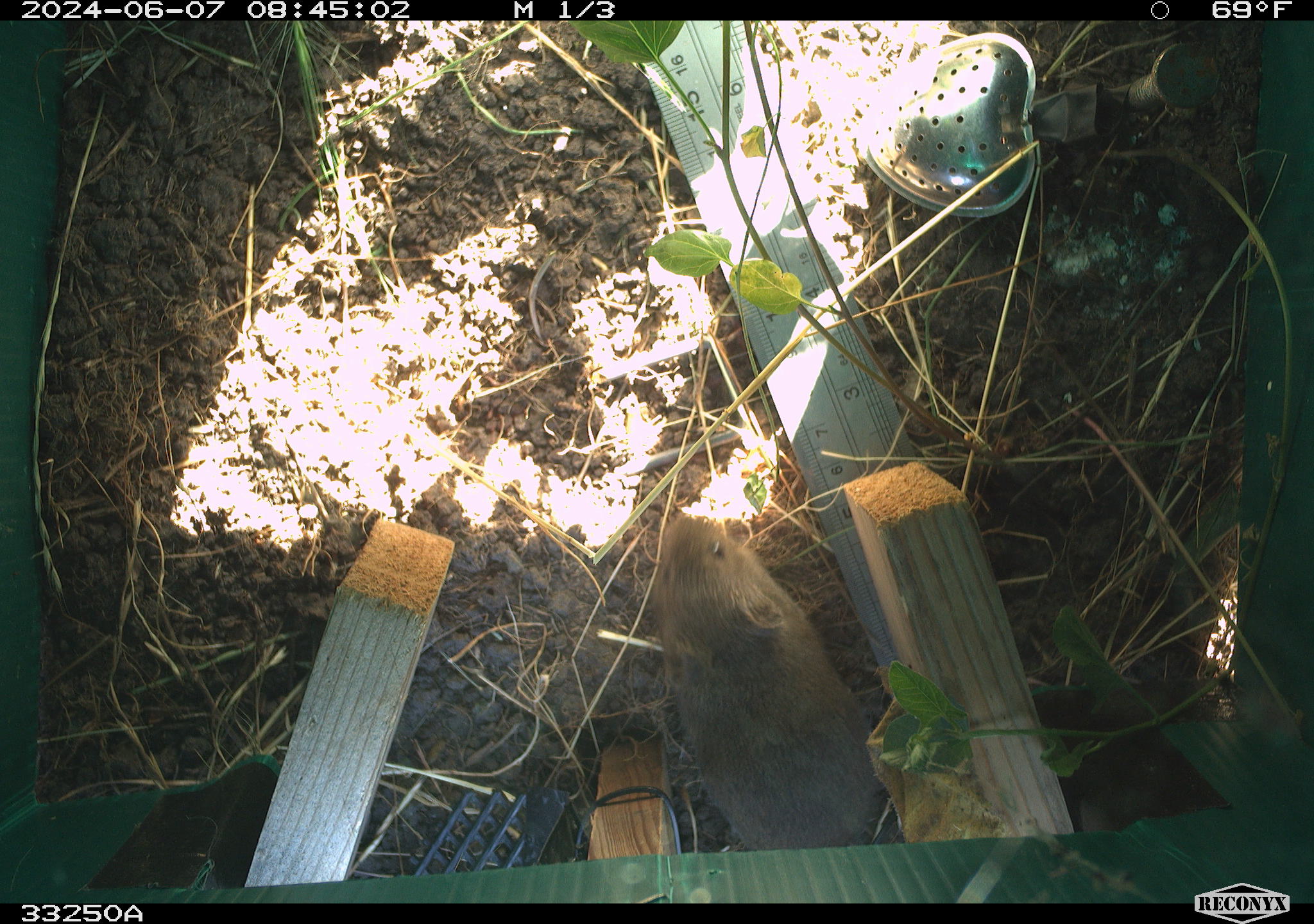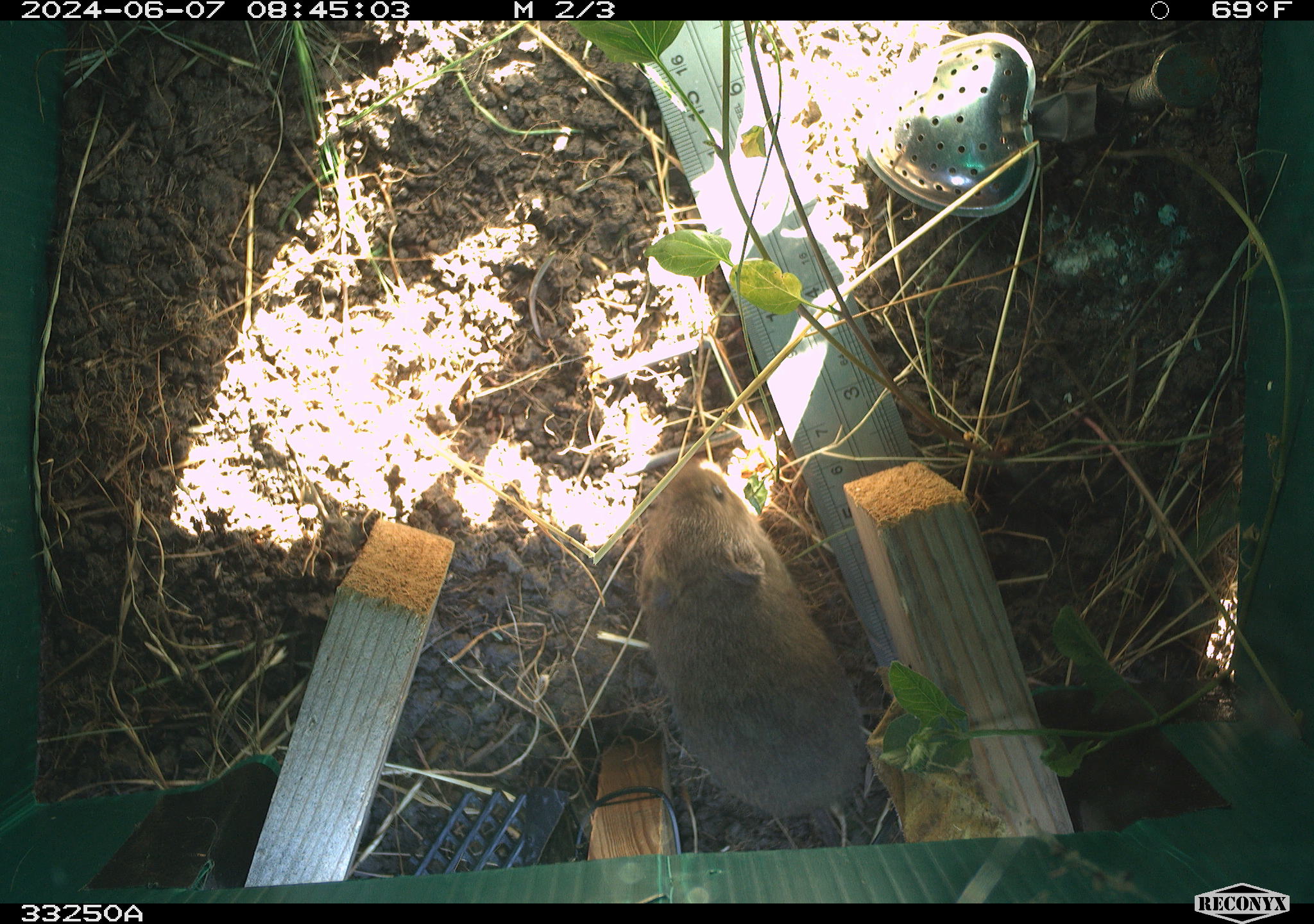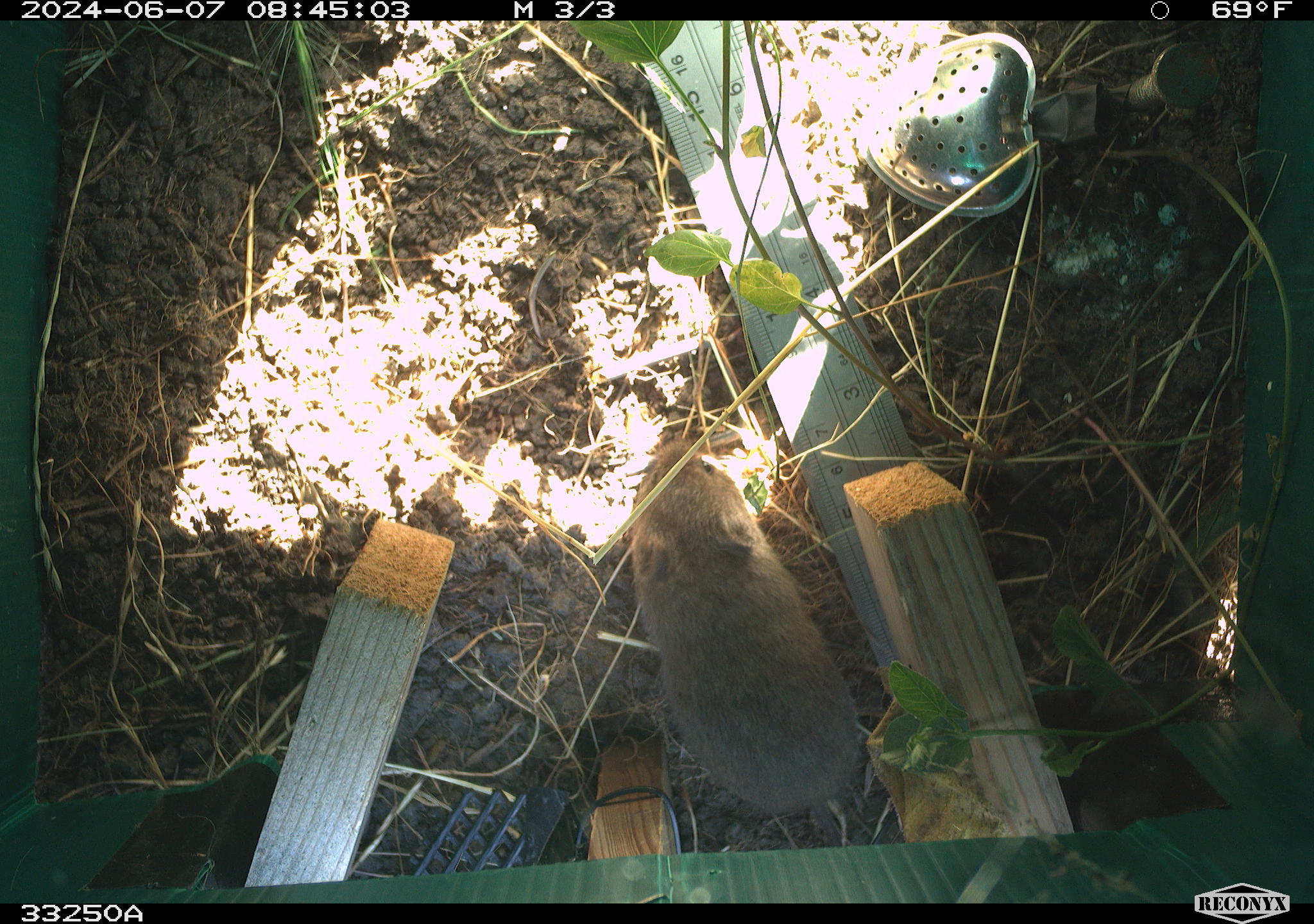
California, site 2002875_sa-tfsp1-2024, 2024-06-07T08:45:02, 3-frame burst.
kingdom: Animalia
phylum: Chordata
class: Mammalia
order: Rodentia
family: Cricetidae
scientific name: Arvicolinae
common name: voles, lemmings, and muskrats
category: arvicolinae subfamily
Arvicolinae subfamily (voles, lemmings, and muskrats) (Arvicolinae).